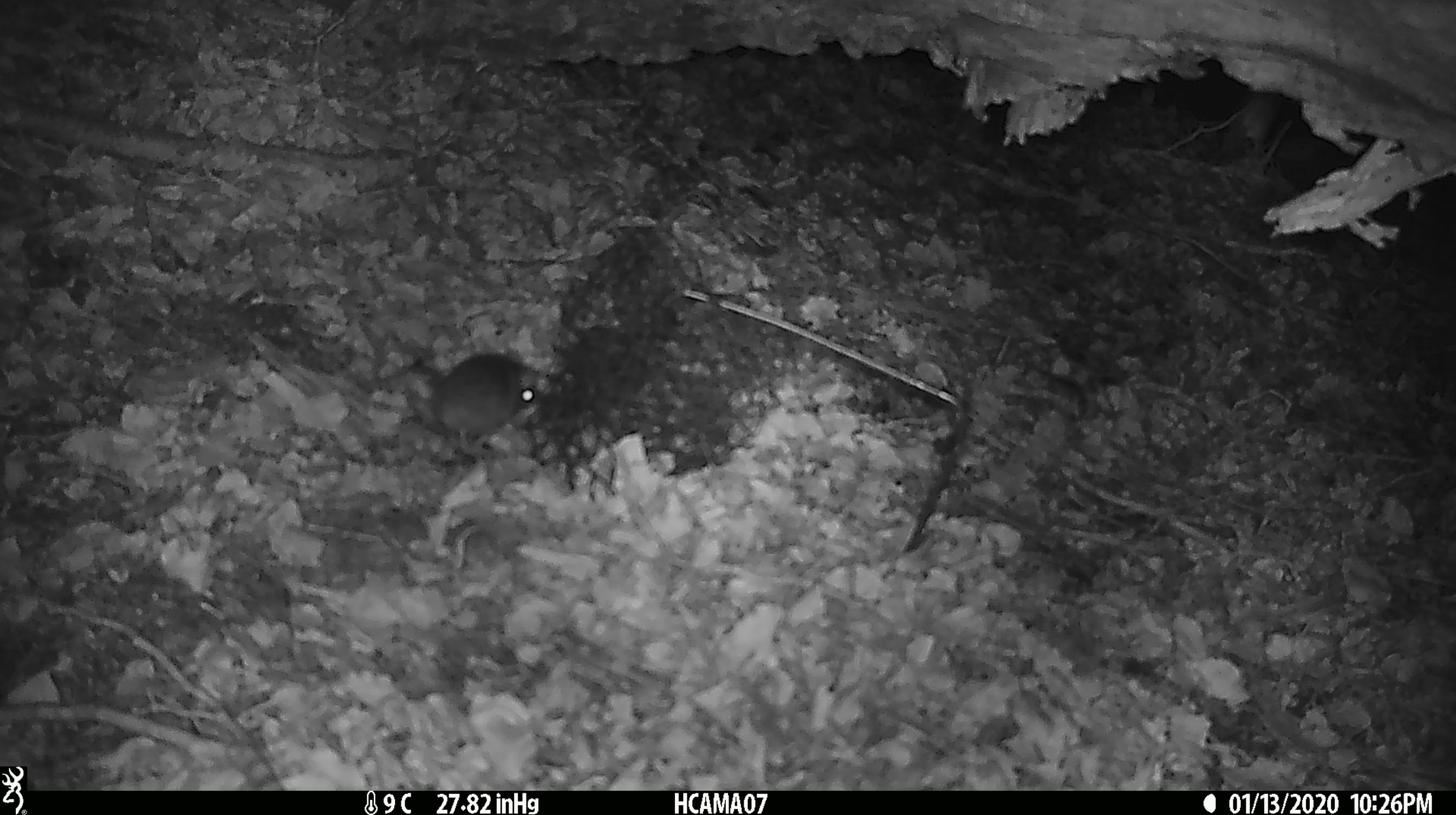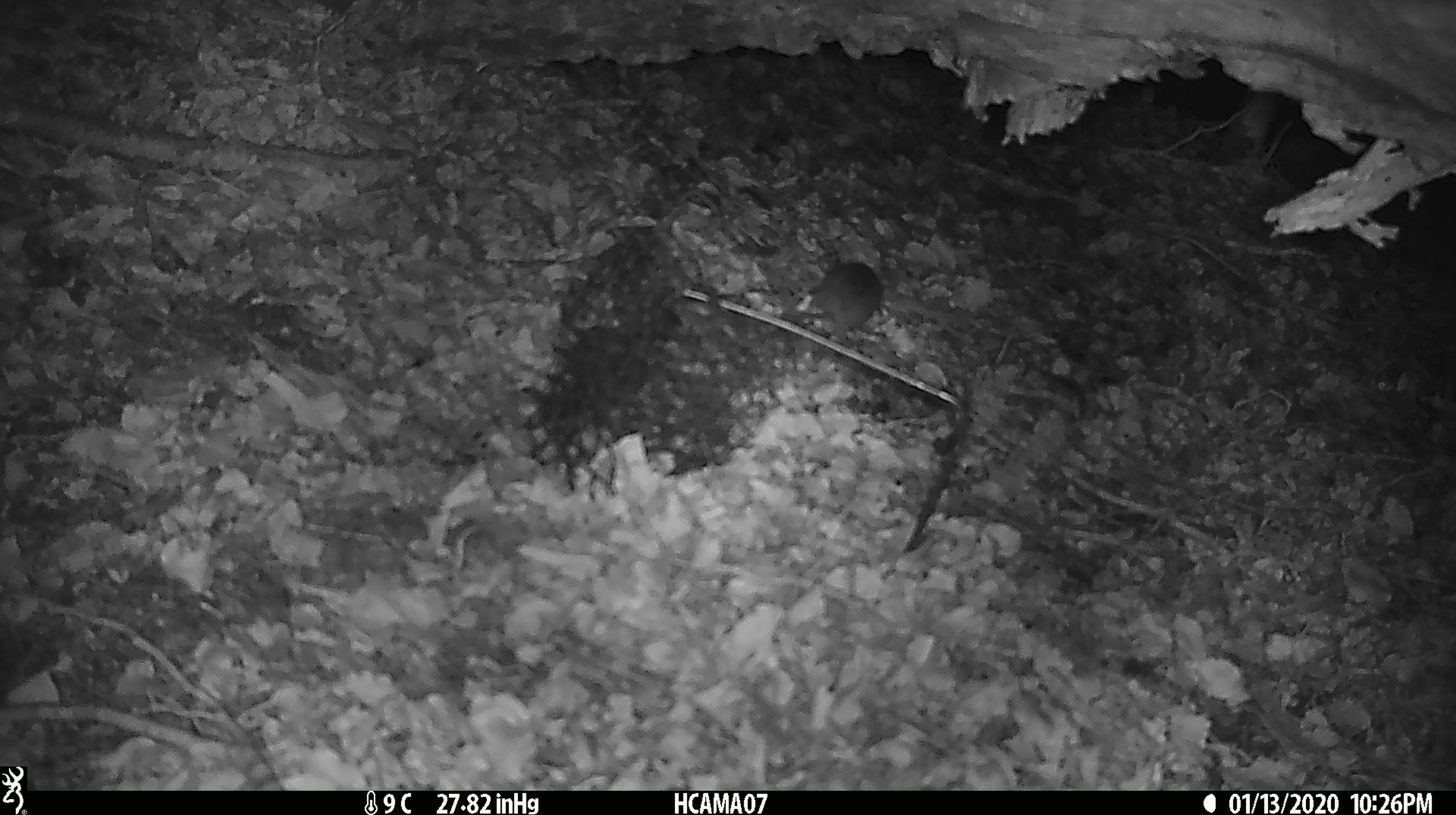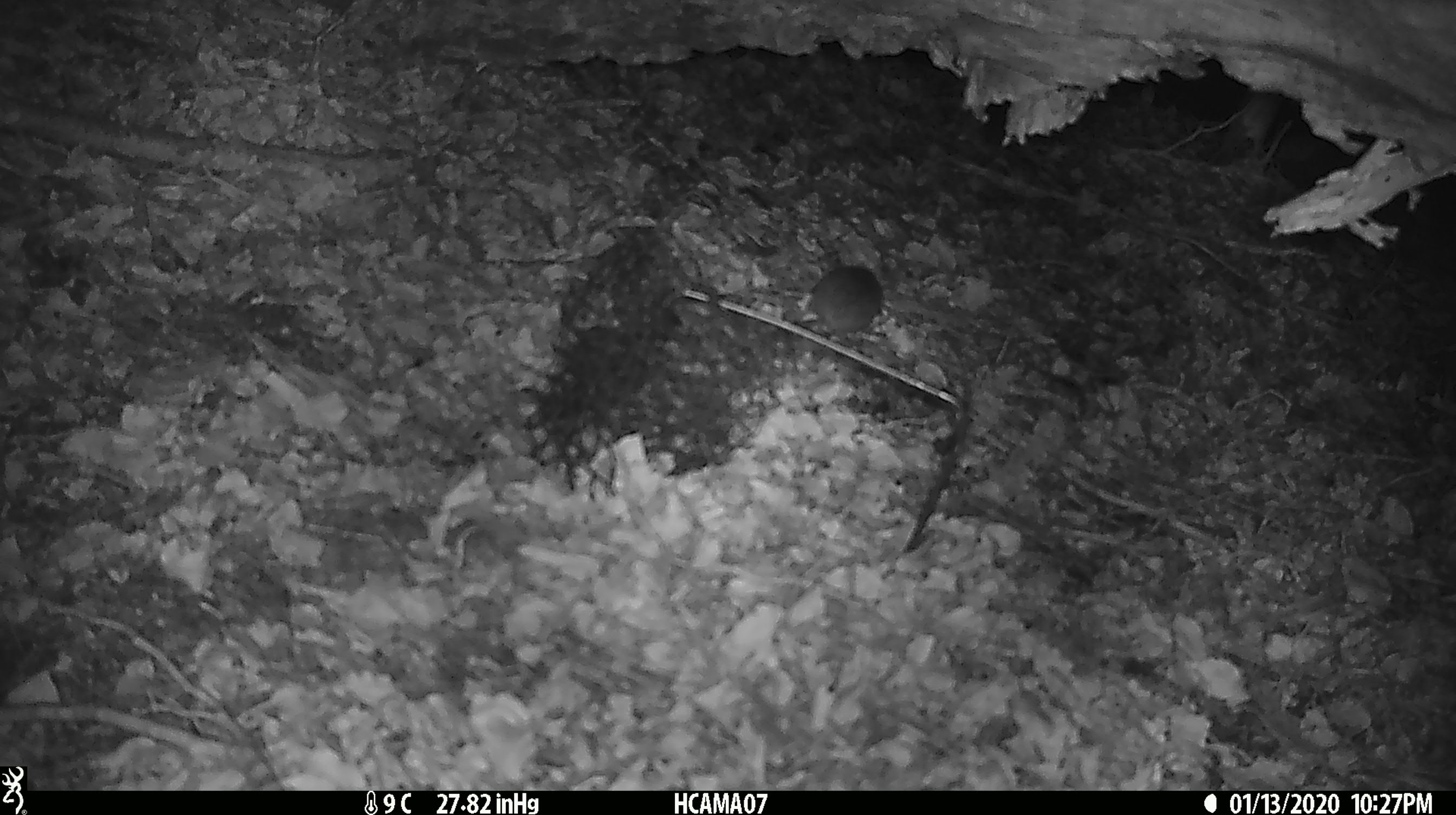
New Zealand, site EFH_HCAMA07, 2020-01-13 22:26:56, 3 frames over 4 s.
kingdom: Animalia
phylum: Chordata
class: Mammalia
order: Rodentia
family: Muridae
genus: Mus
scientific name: Mus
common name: mouse